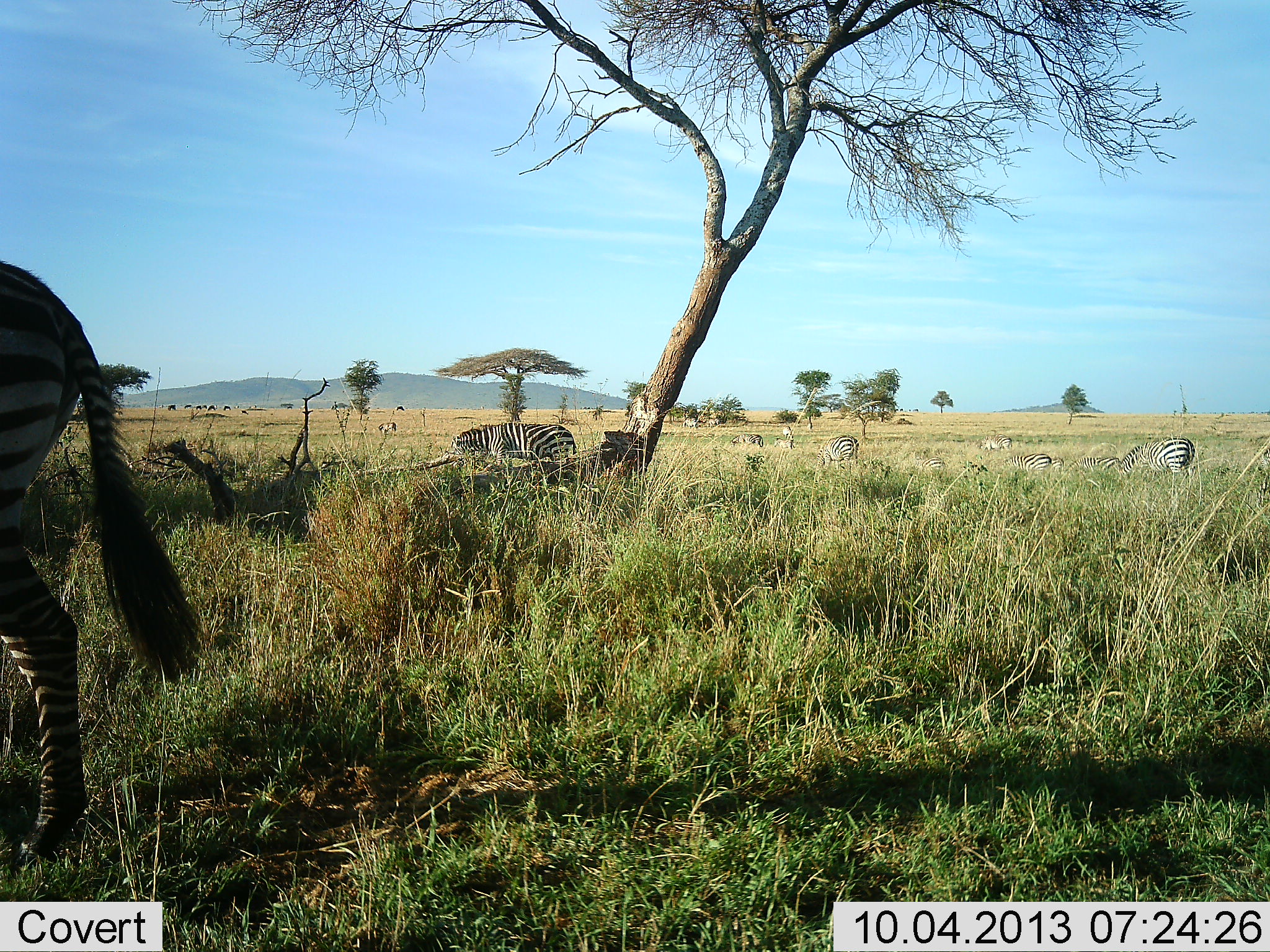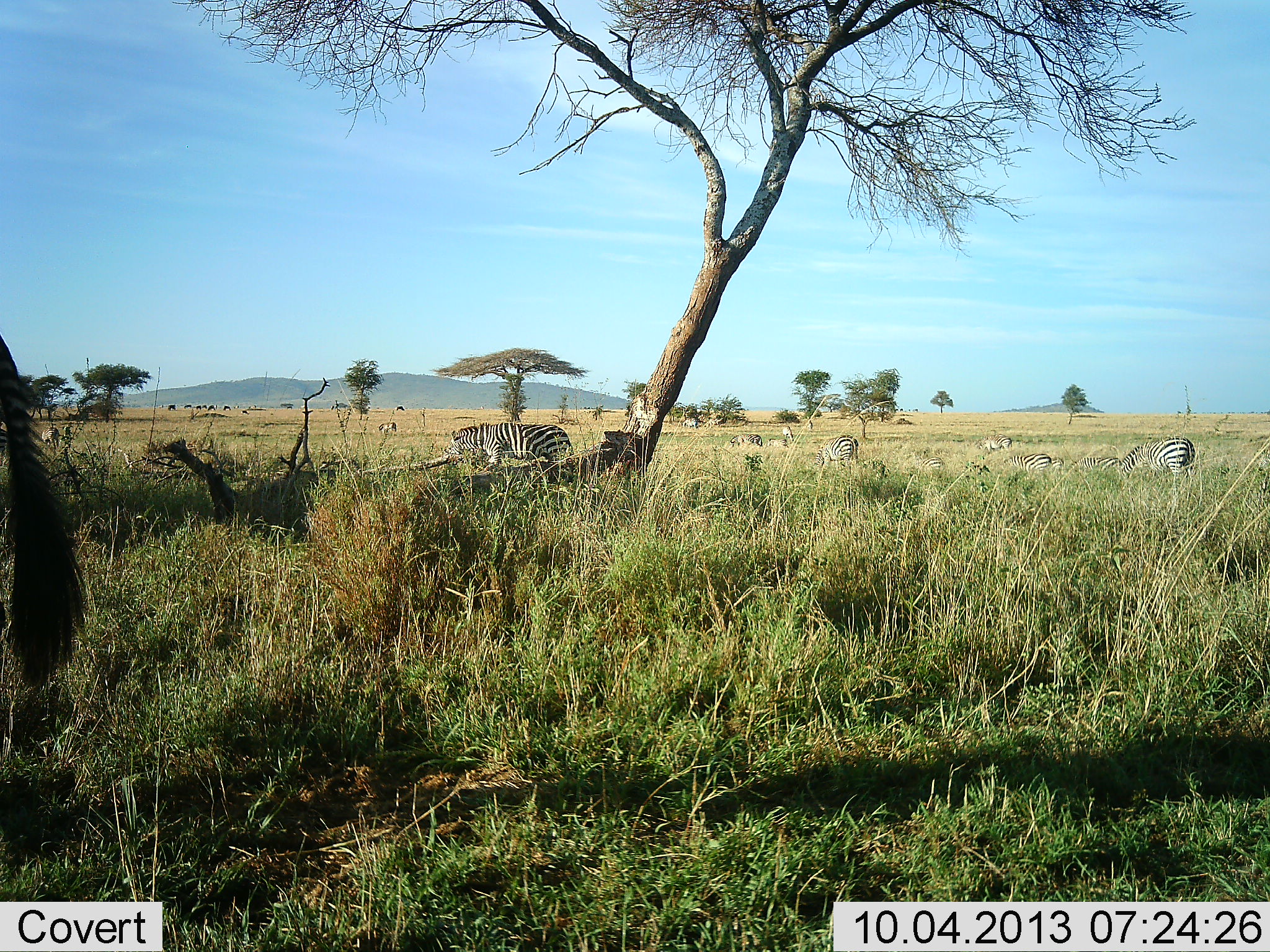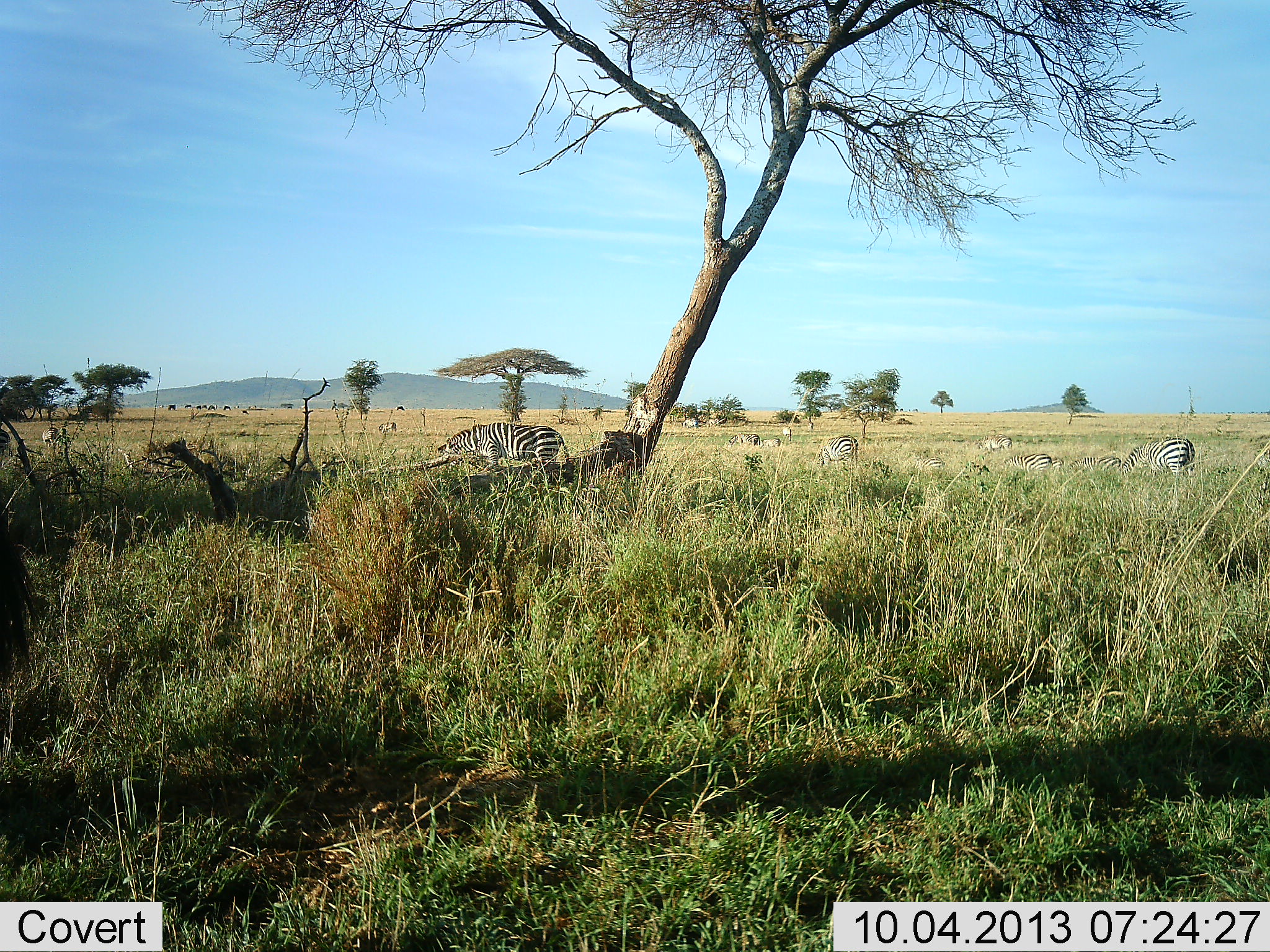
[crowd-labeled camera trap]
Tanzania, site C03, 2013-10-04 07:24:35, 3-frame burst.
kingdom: Animalia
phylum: Chordata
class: Mammalia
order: Perissodactyla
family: Equidae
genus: Equus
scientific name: Equus quagga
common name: plains zebra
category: zebra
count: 8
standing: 35%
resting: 6%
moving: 47%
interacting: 0%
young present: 0%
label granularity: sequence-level